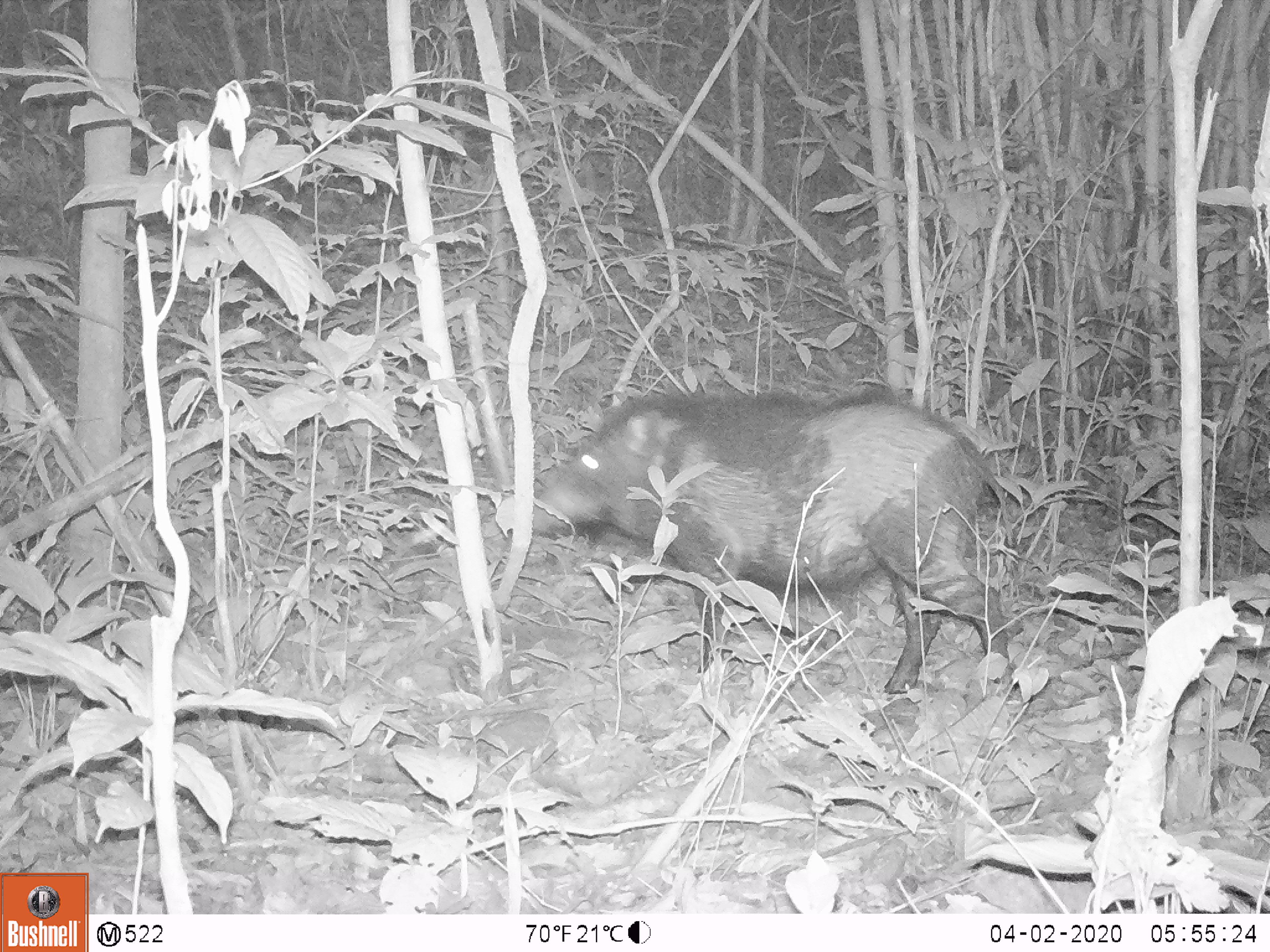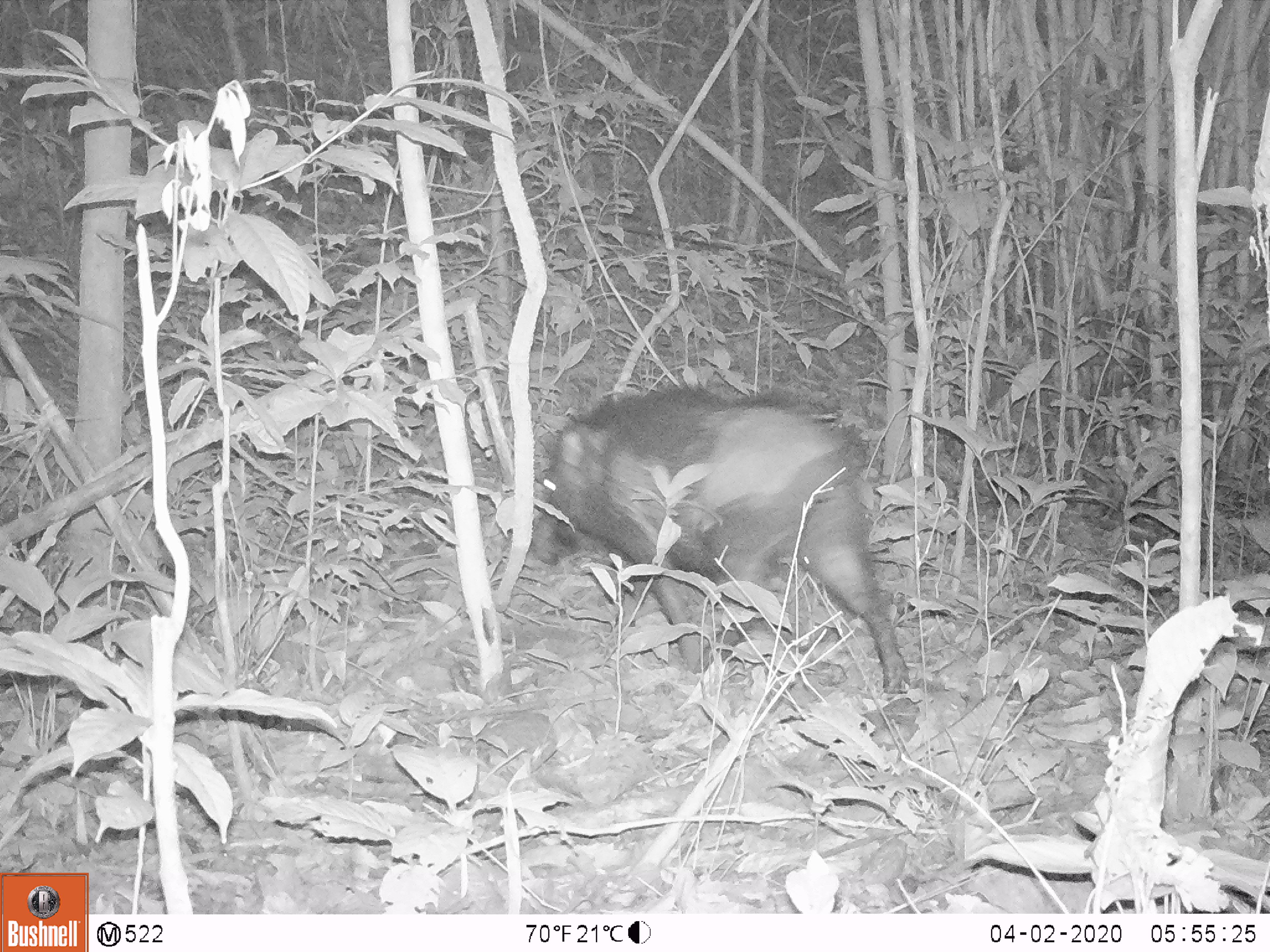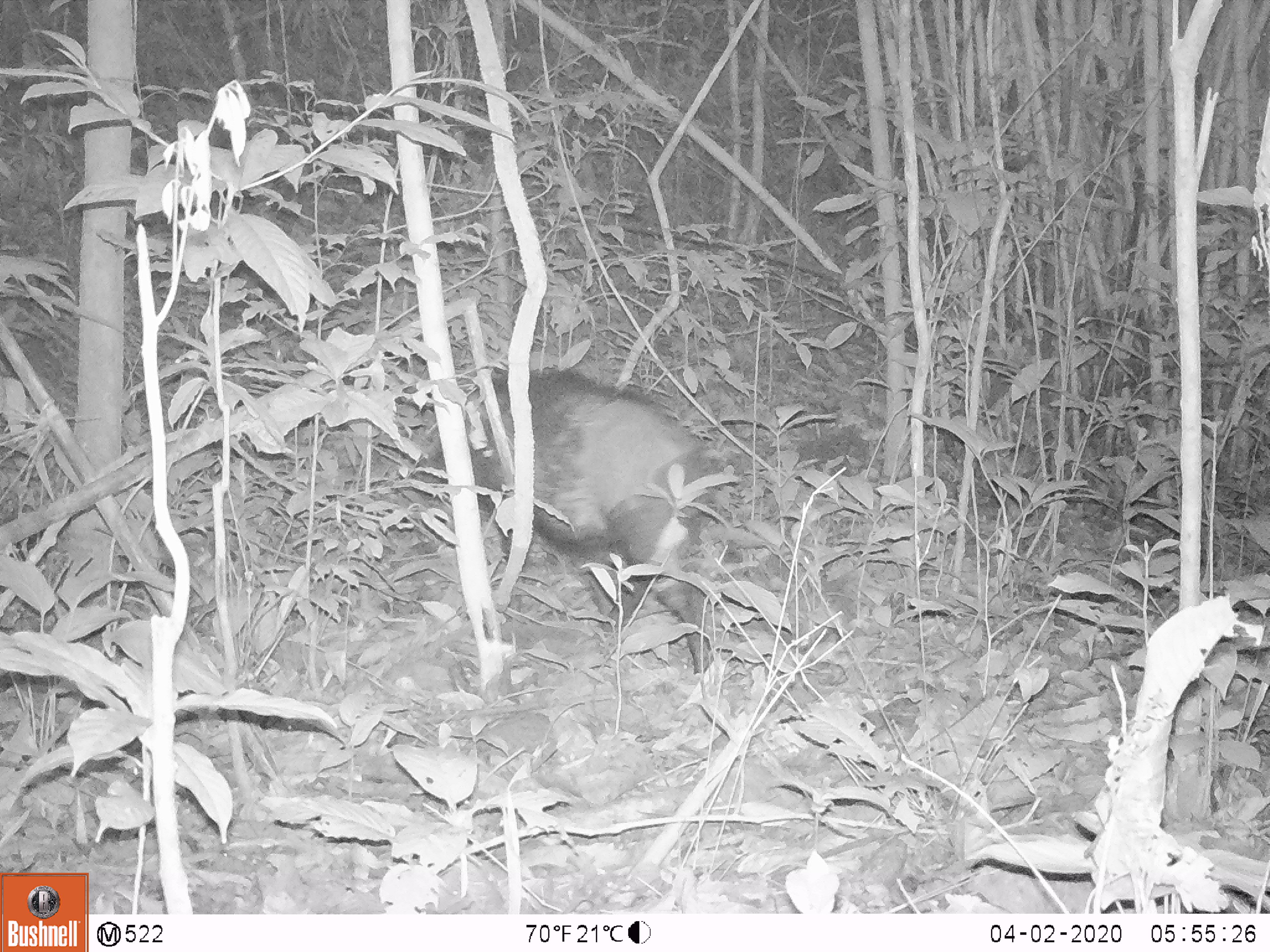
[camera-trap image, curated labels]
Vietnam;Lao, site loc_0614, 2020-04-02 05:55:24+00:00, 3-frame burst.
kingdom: Animalia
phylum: Chordata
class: Mammalia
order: Artiodactyla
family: Suidae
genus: Sus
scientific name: Sus scrofa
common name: eurasian wild pig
Eurasian wild pig (Sus scrofa). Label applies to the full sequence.